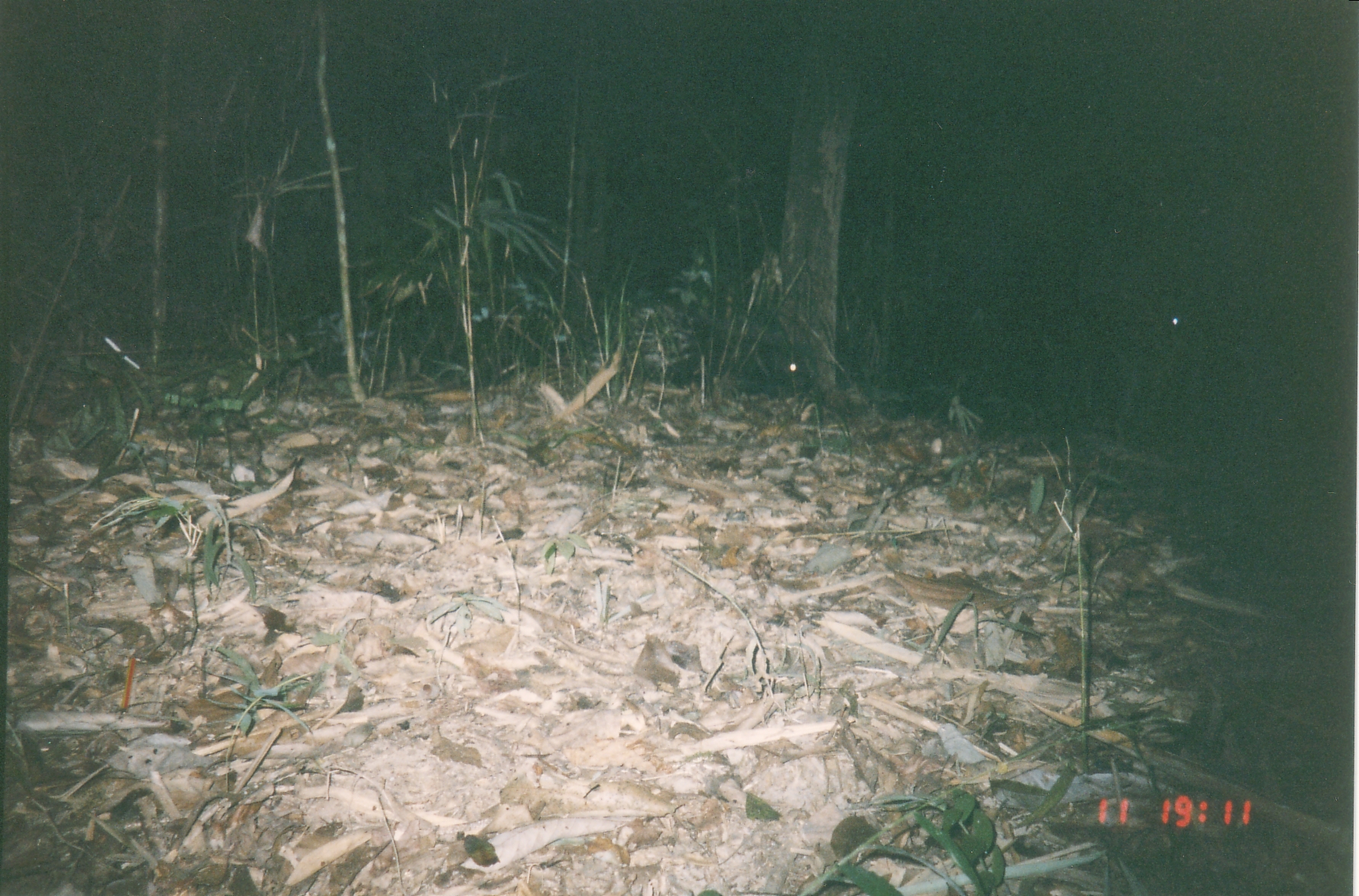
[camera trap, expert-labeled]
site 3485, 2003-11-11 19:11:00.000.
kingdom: Animalia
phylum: Chordata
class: Mammalia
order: Rodentia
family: Hystricidae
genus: Hystrix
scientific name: Hystrix brachyura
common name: east asian porcupine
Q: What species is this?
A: Hystrix brachyura (east asian porcupine).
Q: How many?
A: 1.